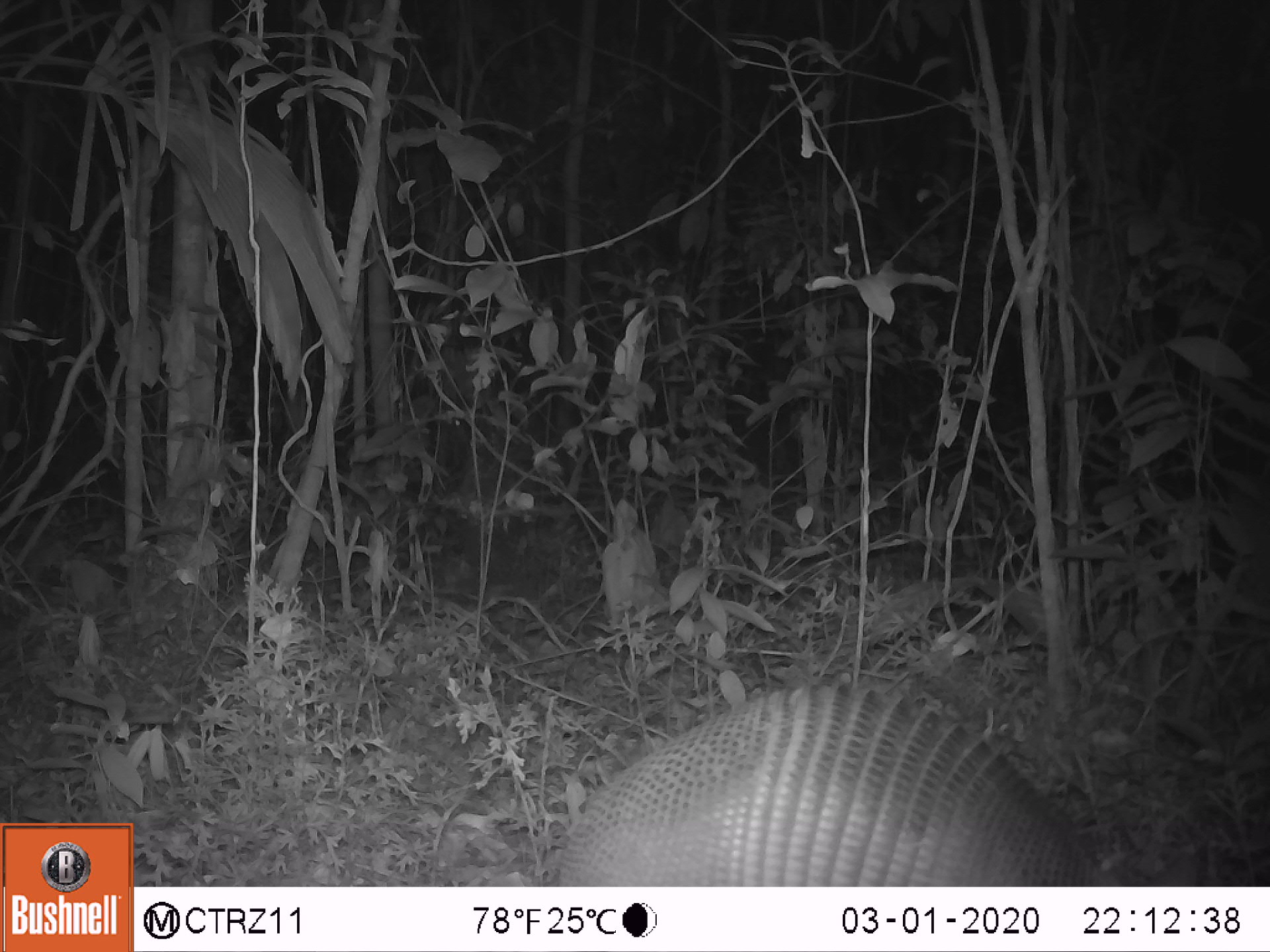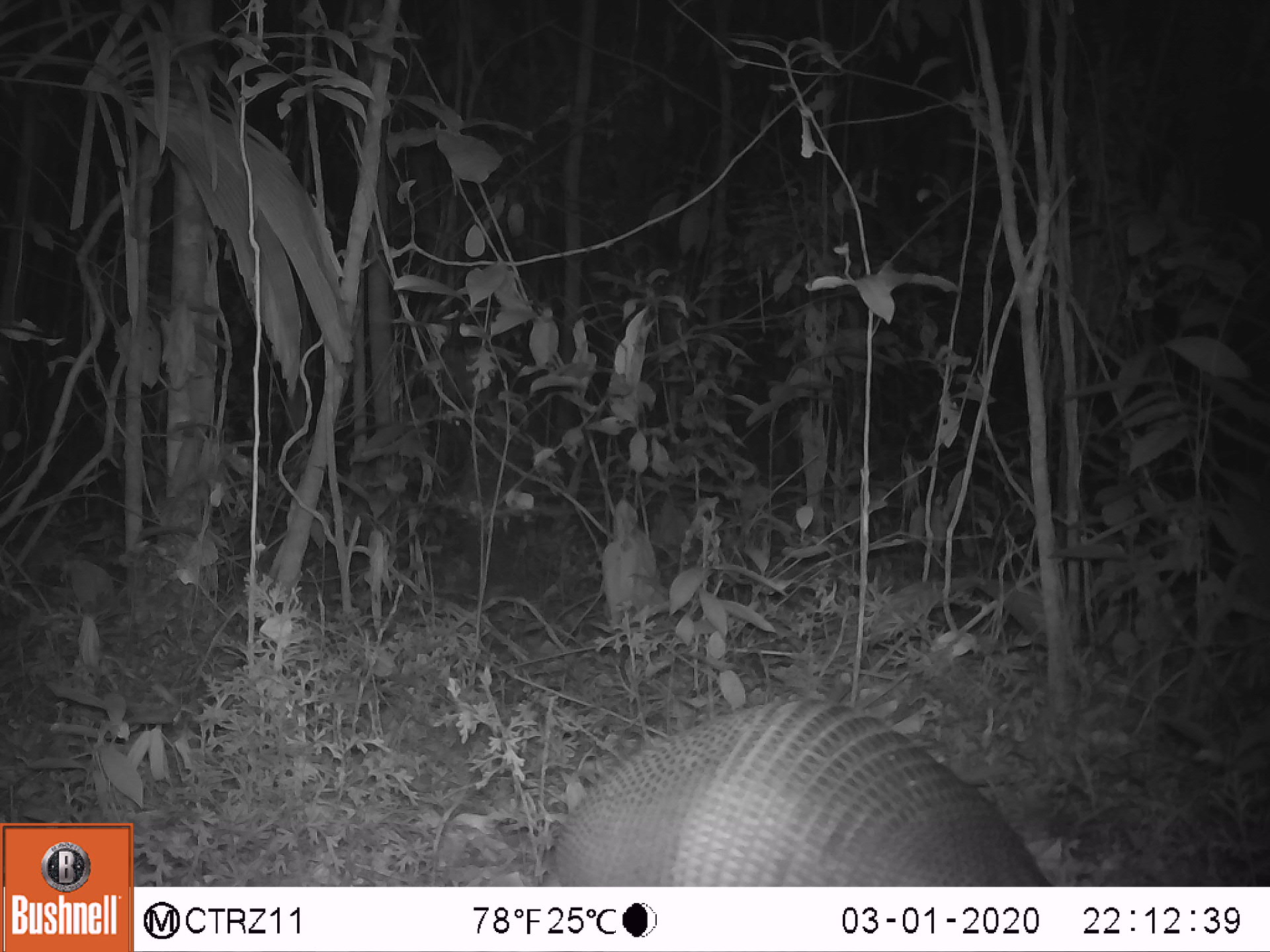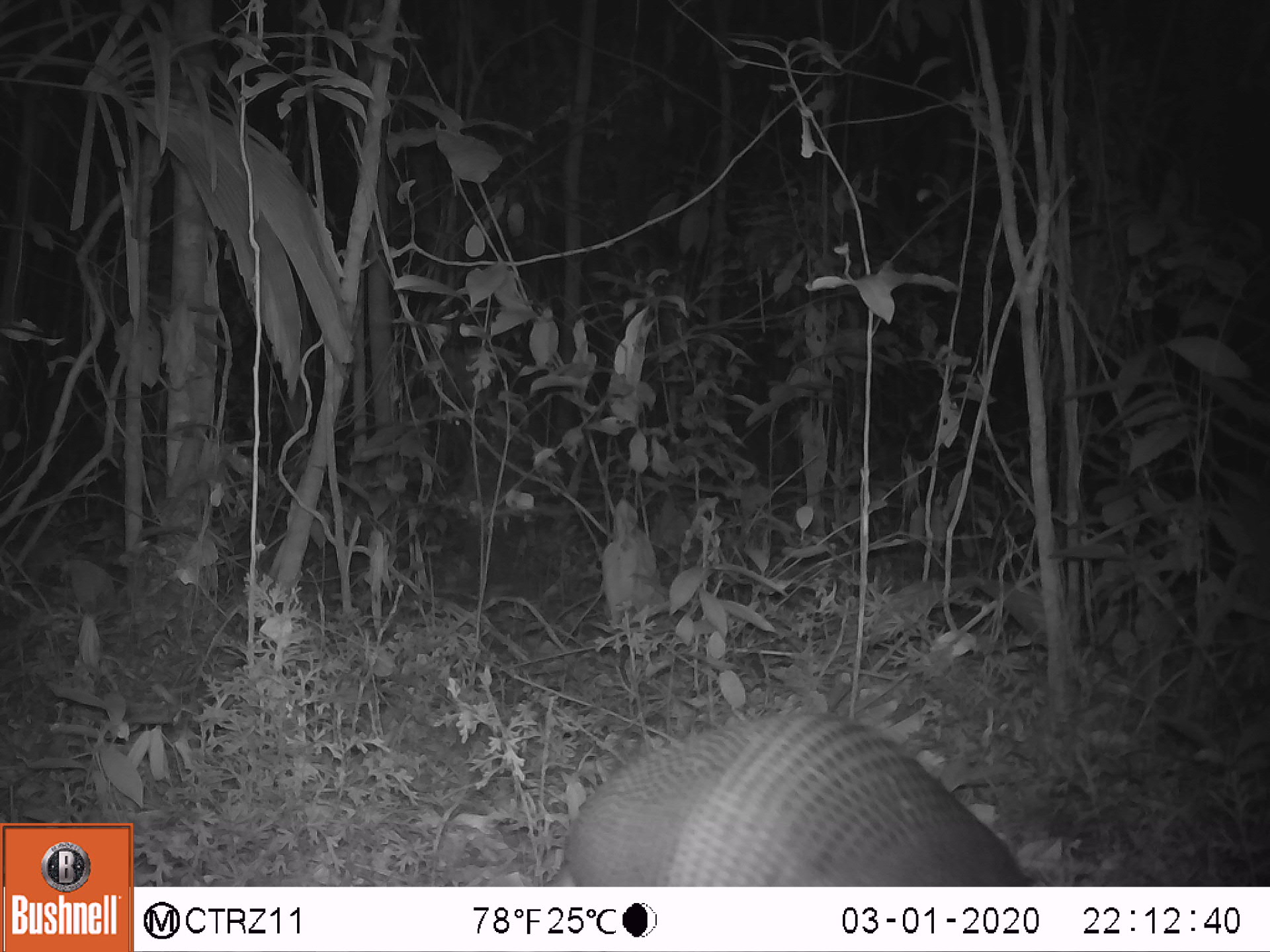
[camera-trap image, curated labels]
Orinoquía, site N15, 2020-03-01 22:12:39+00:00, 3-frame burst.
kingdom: Animalia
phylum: Chordata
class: Mammalia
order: Cingulata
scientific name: Cingulata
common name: armadillo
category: unknown armadillo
Unknown armadillo (armadillo) (Cingulata).